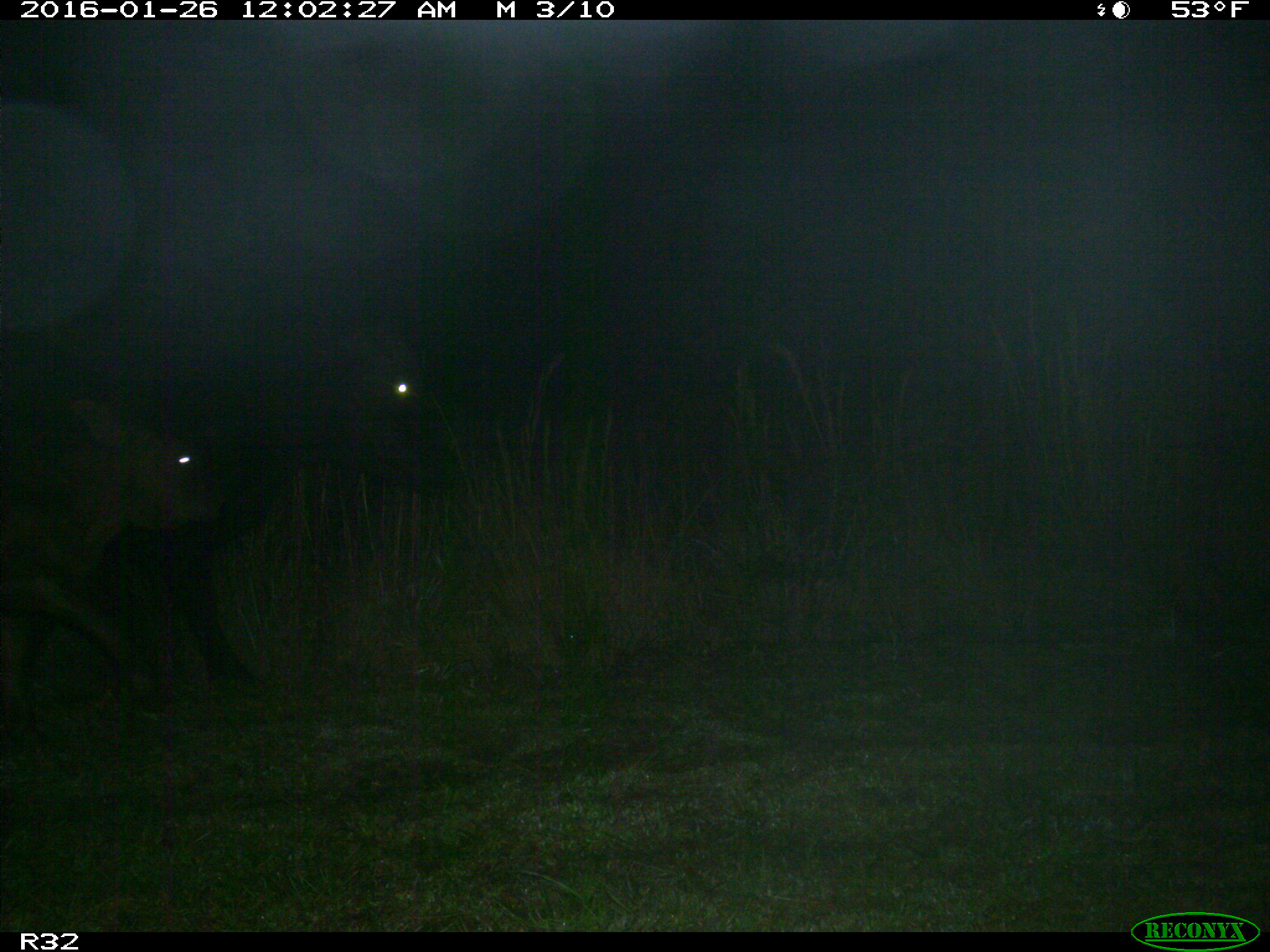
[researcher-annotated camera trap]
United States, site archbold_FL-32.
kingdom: Animalia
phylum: Chordata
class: Mammalia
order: Artiodactyla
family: Bovidae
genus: Bos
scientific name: Bos taurus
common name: domestic cow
Bos taurus (domestic cow).